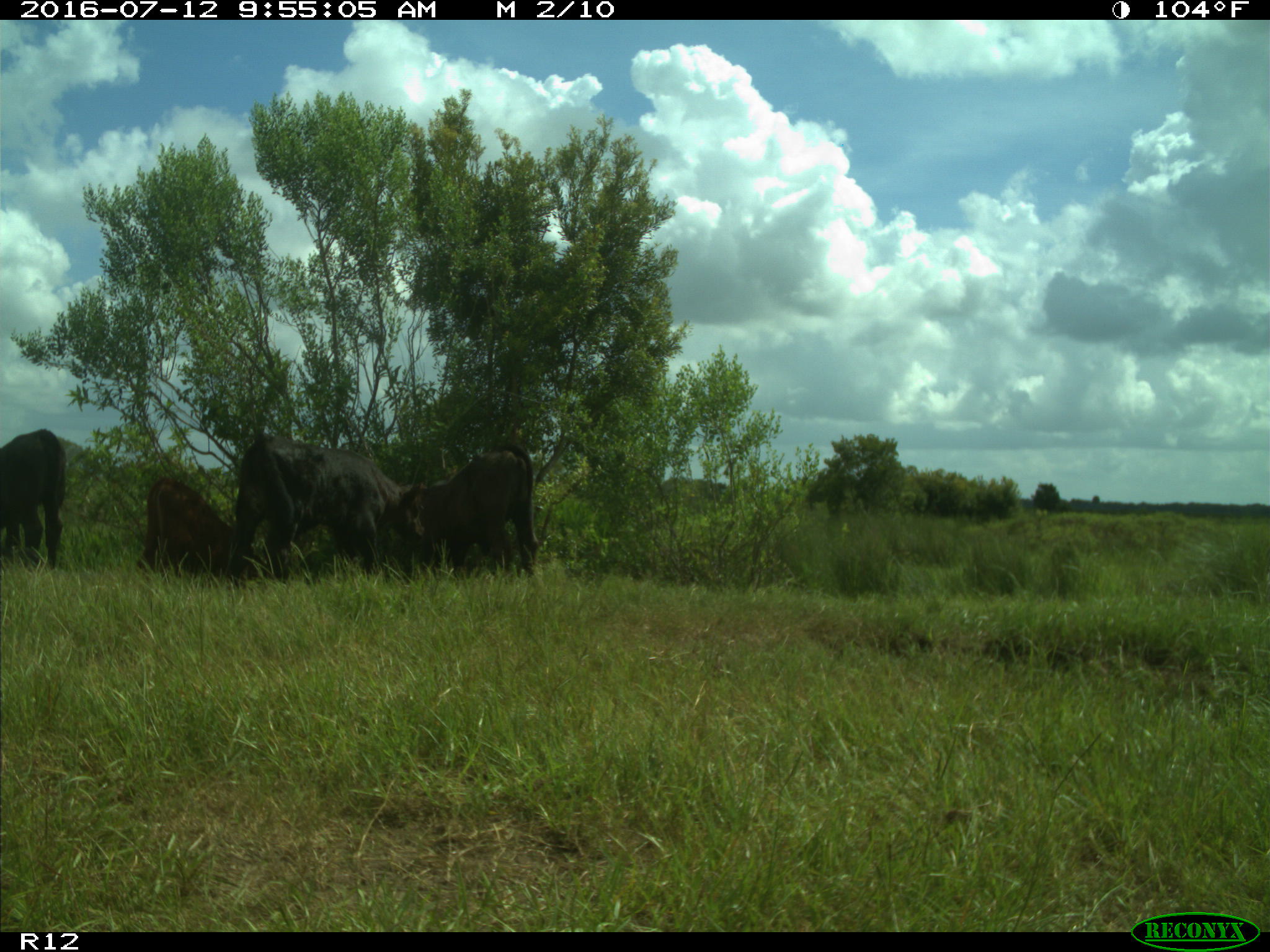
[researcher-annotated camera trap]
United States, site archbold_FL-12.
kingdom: Animalia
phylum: Chordata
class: Mammalia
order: Artiodactyla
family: Bovidae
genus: Bos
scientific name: Bos taurus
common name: domestic cow